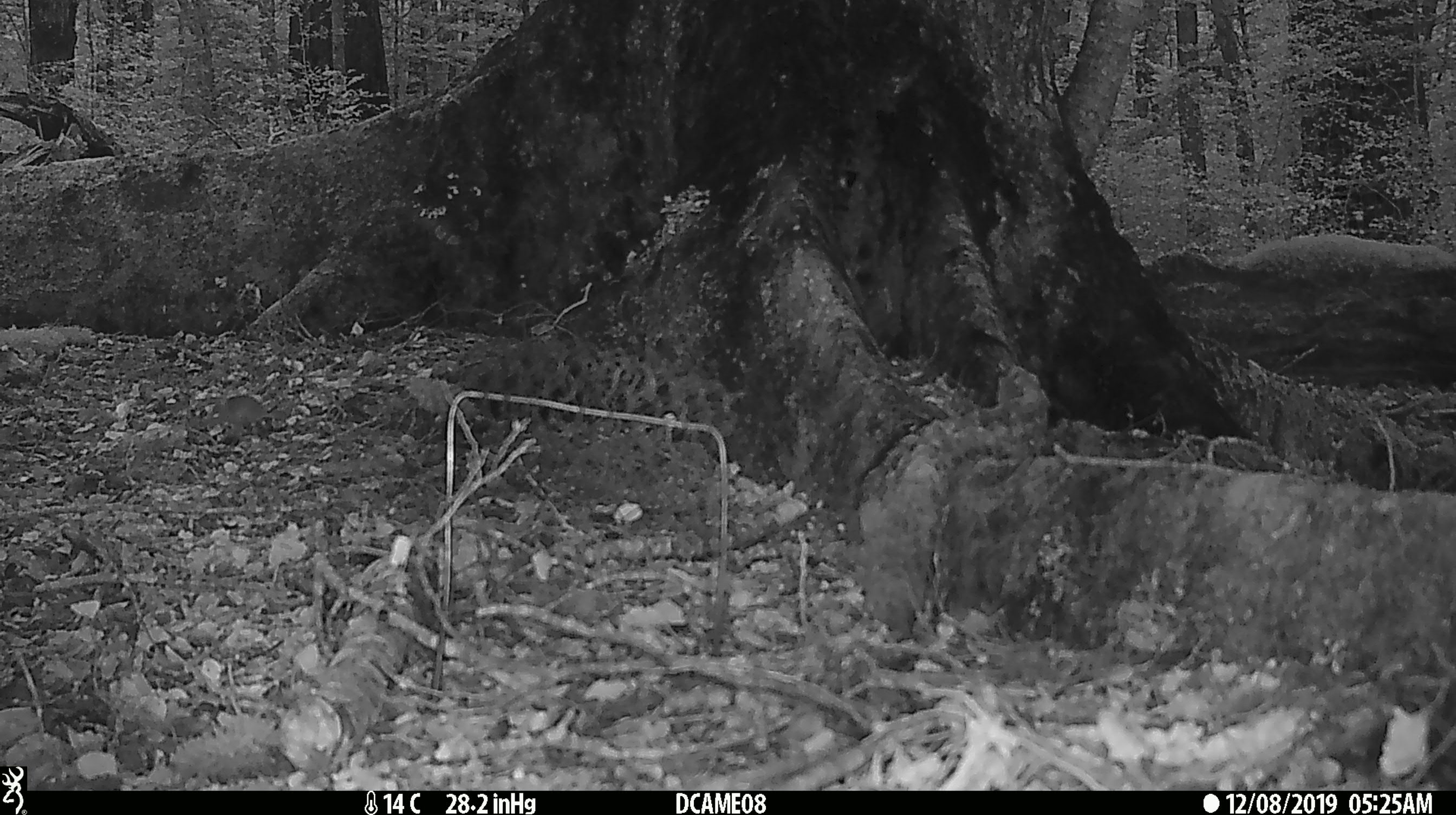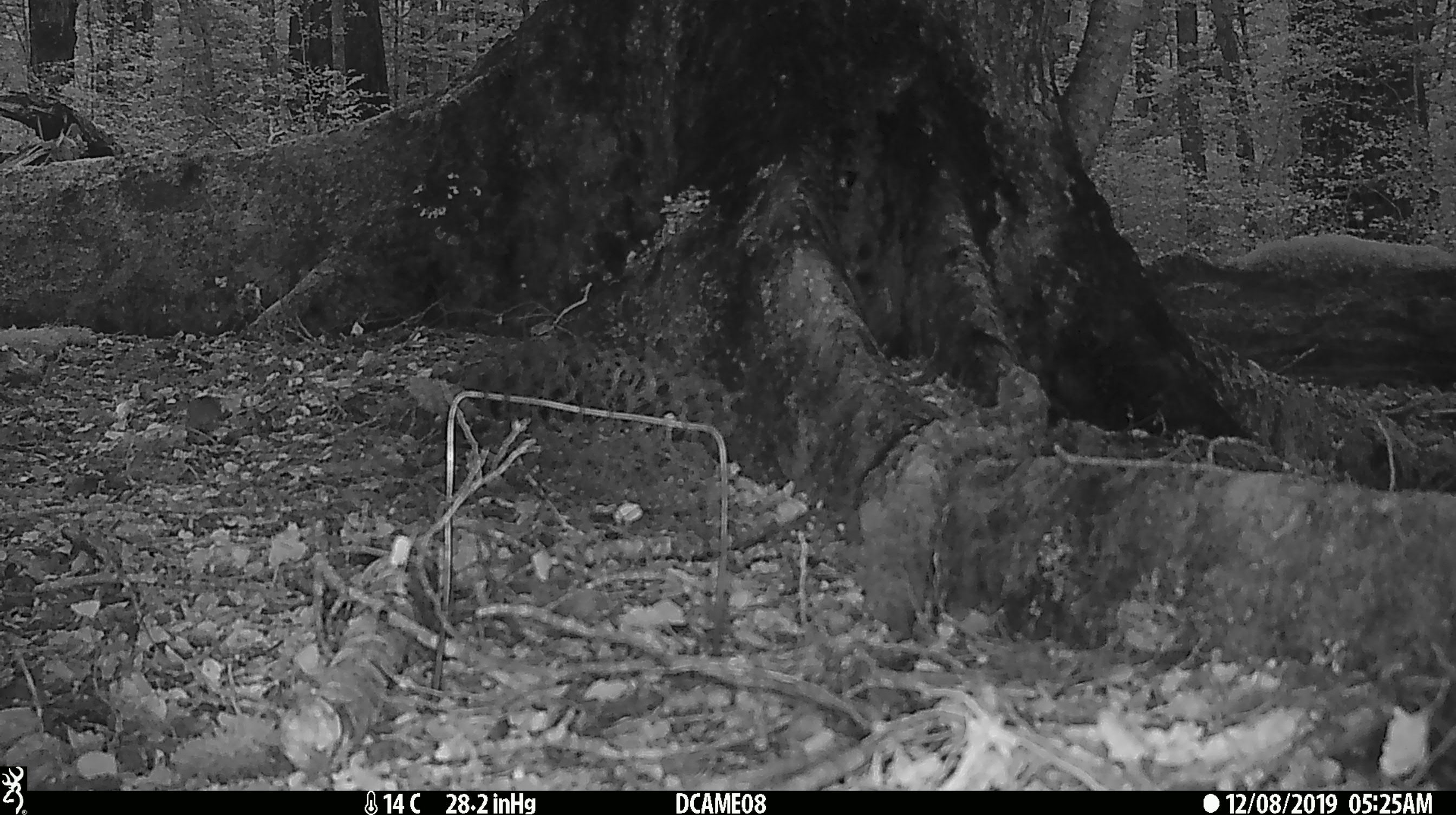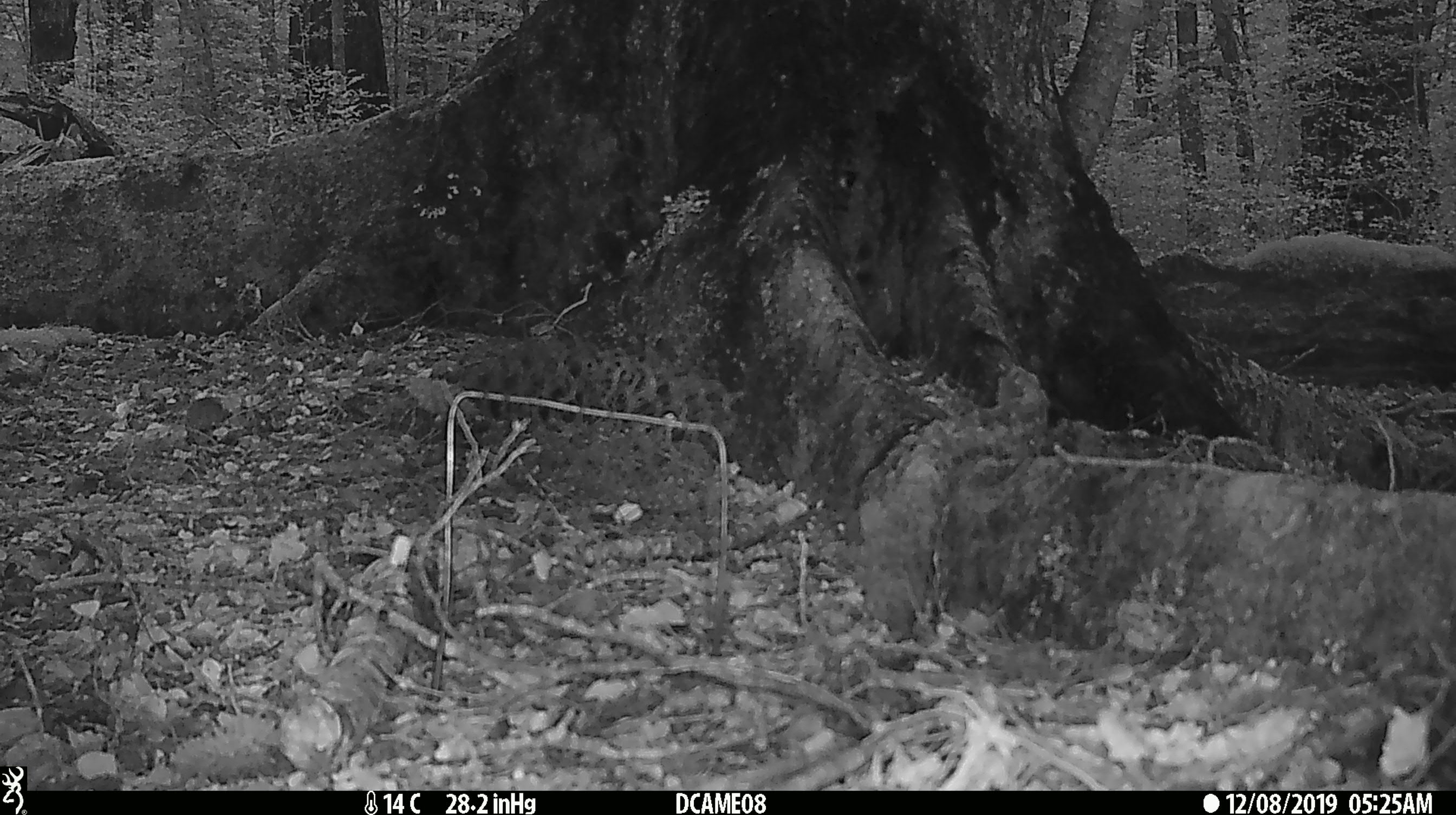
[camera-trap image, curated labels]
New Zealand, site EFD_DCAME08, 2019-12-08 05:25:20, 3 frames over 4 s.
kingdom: Animalia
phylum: Chordata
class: Mammalia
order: Rodentia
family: Muridae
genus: Mus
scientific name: Mus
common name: mouse